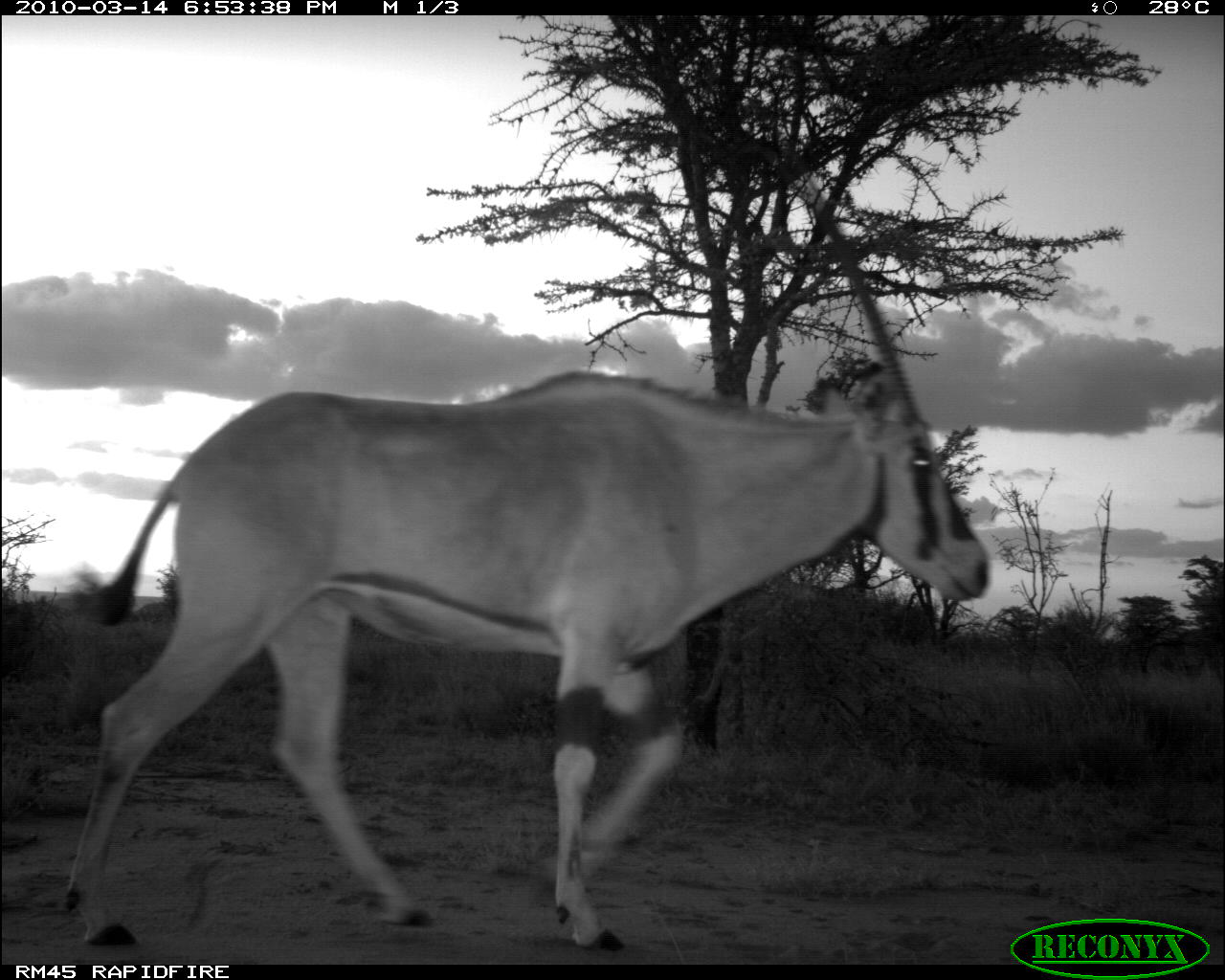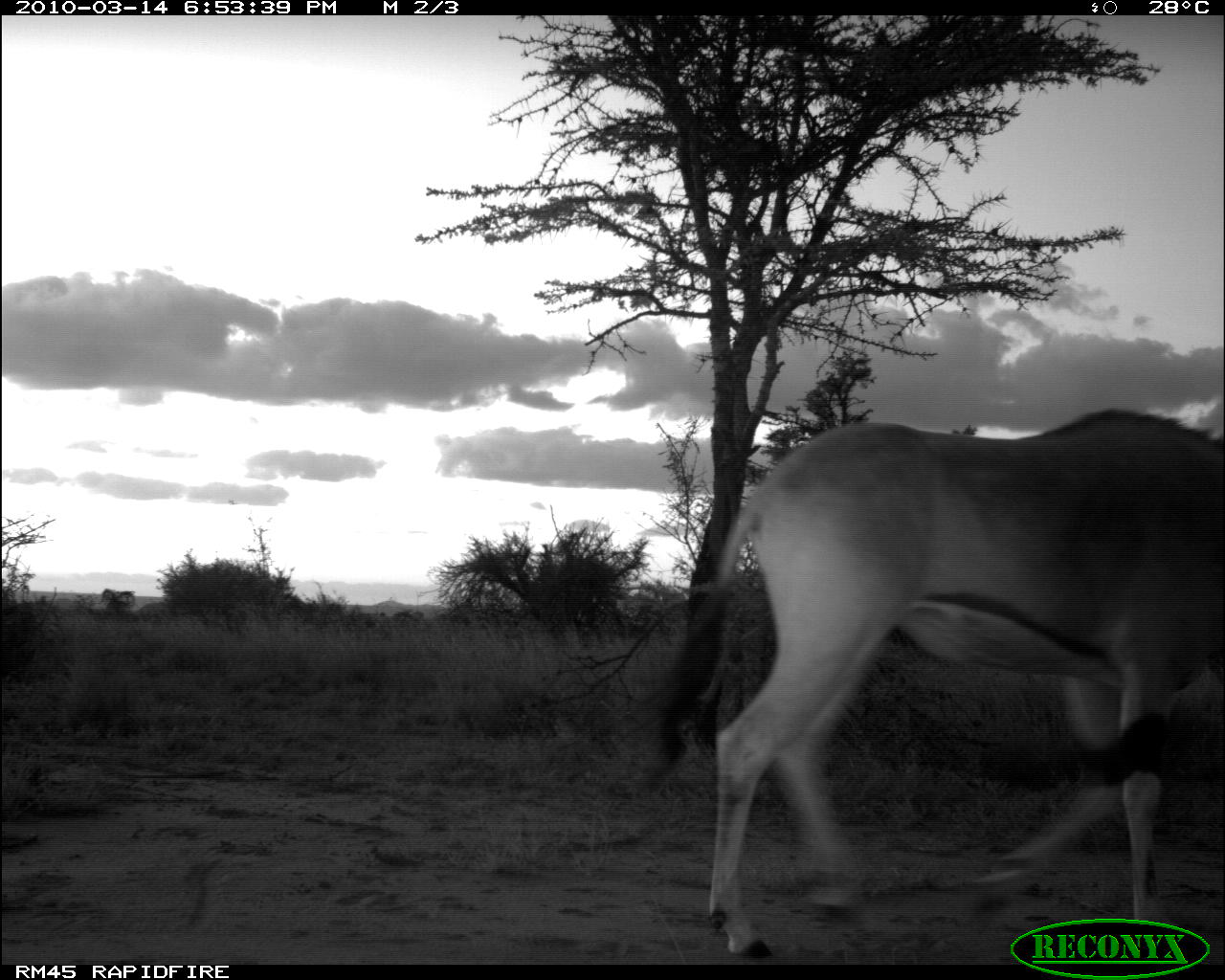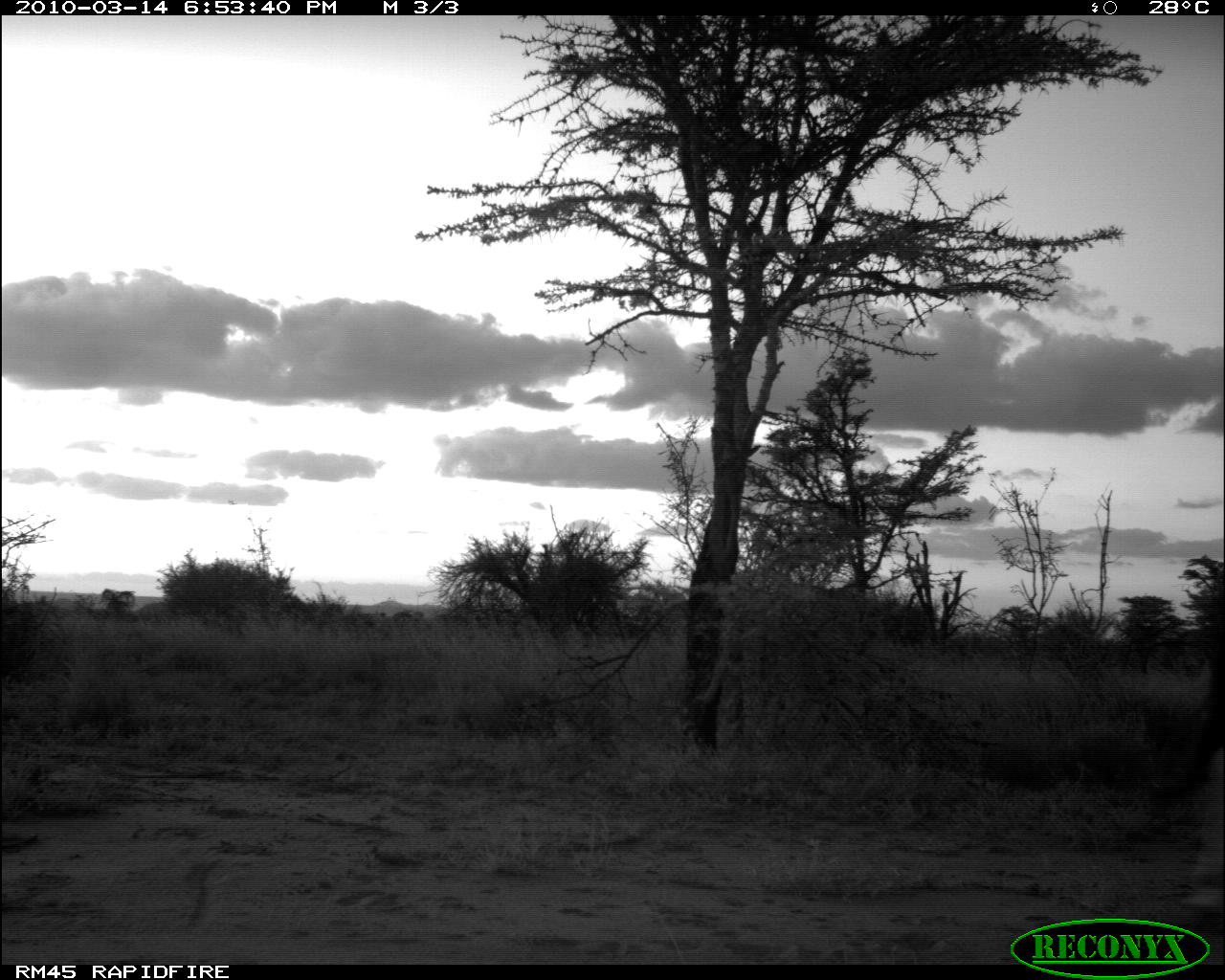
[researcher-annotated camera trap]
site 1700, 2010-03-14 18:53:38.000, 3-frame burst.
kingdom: Animalia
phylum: Chordata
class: Mammalia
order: Artiodactyla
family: Bovidae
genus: Oryx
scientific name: Oryx beisa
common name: east african oryx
Oryx beisa (east african oryx), count 1.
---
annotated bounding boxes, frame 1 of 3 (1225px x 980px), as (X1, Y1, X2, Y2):
oryx beisa: (63, 370, 991, 952)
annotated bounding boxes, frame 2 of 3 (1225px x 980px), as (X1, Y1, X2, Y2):
oryx beisa: (658, 408, 1225, 952)